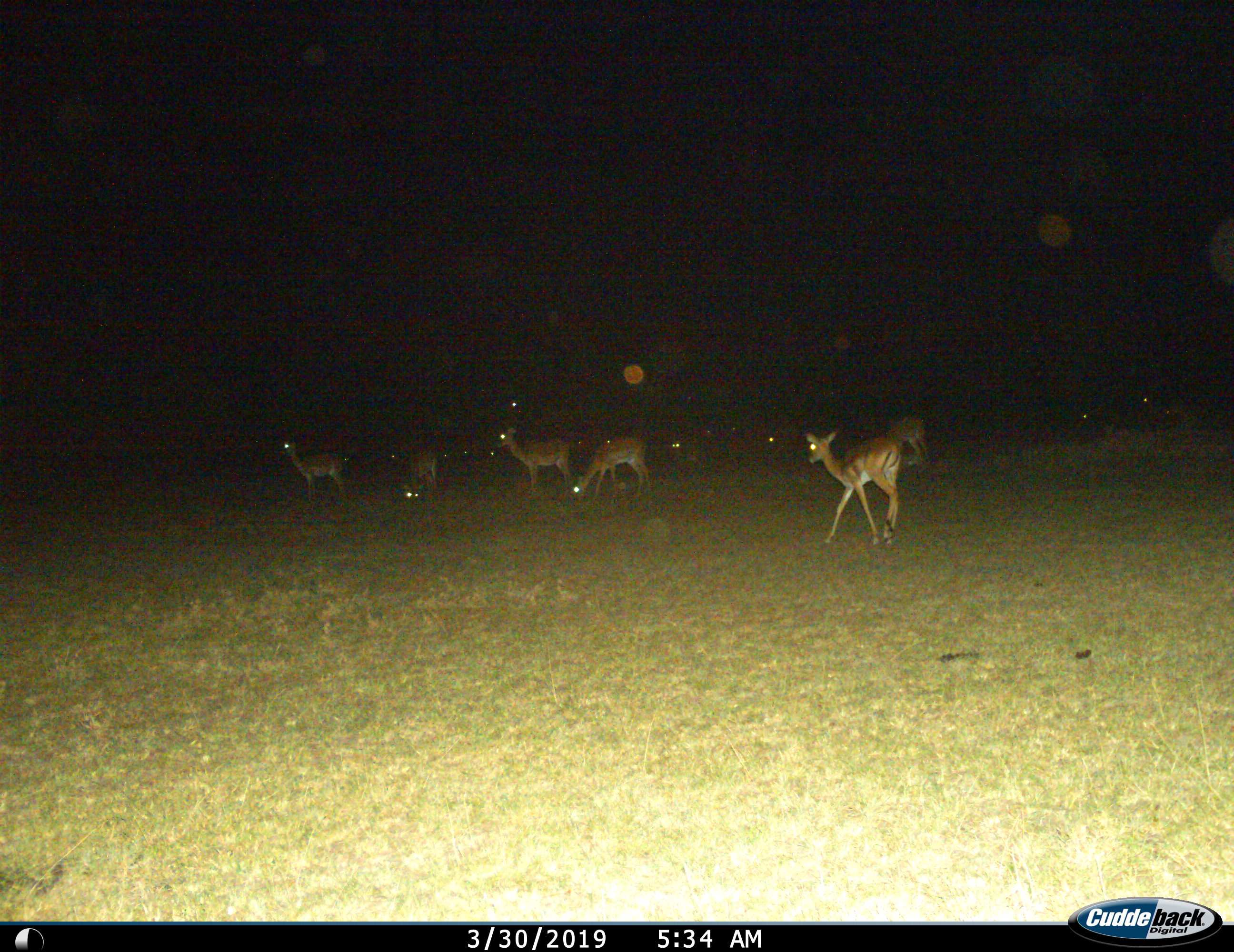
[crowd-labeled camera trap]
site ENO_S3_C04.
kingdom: Animalia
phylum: Chordata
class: Mammalia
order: Artiodactyla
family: Bovidae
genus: Aepyceros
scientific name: Aepyceros melampus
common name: impala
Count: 11-50.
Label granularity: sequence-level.